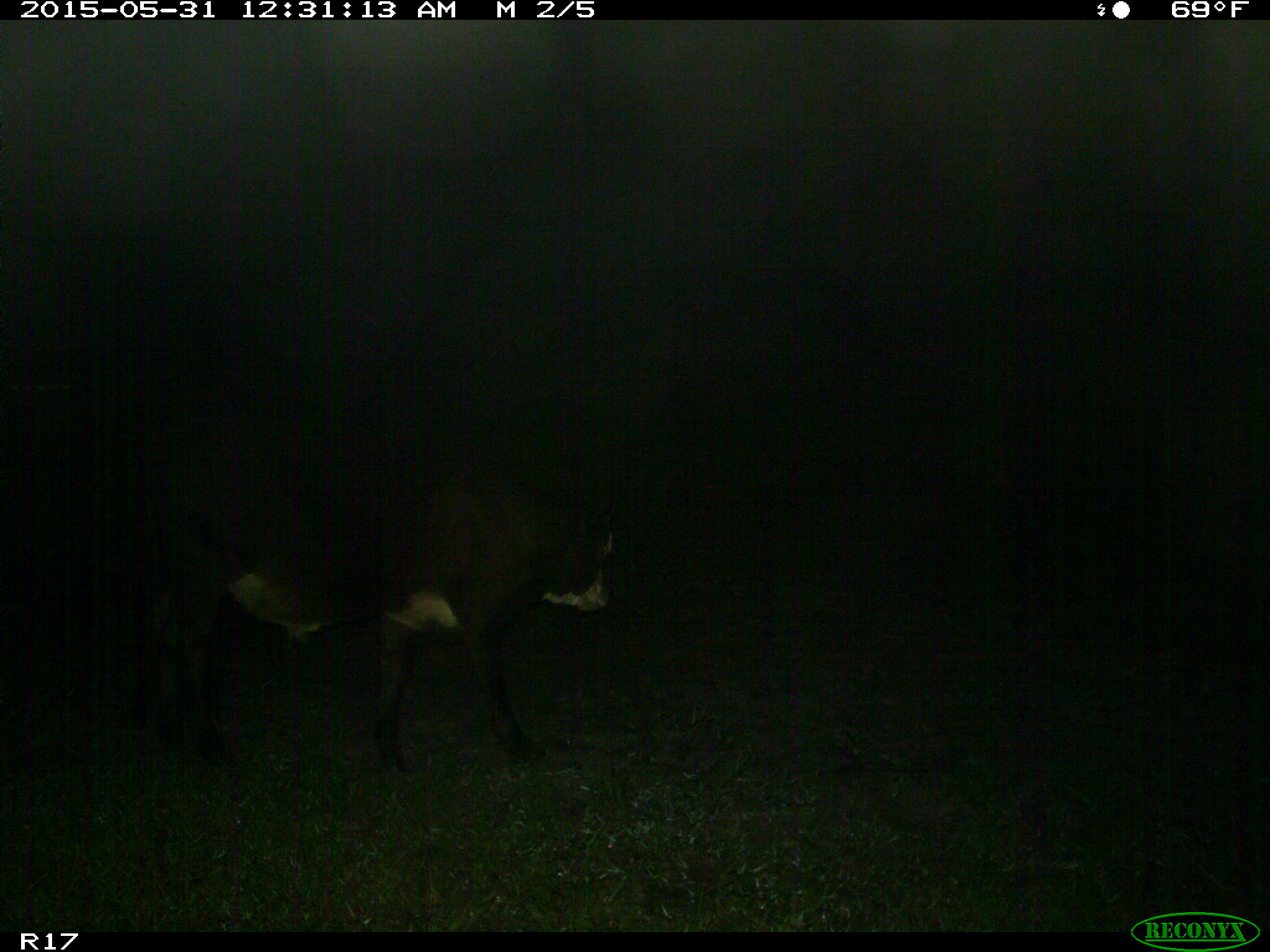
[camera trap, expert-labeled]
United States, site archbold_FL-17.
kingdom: Animalia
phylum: Chordata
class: Mammalia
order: Artiodactyla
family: Bovidae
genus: Bos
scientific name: Bos taurus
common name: domestic cow